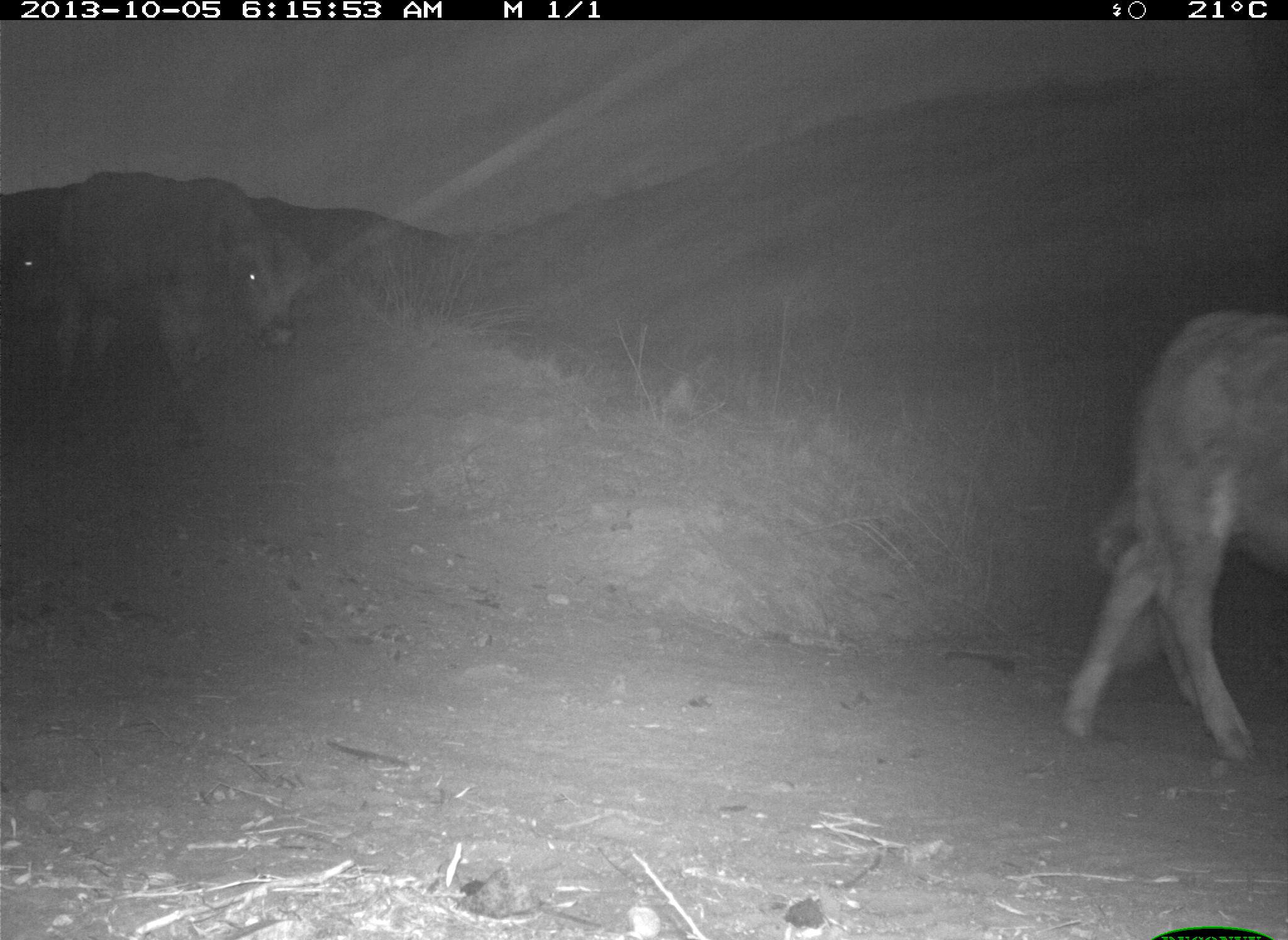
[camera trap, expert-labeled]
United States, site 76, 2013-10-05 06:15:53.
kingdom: Animalia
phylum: Chordata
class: Mammalia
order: Artiodactyla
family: Bovidae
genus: Bos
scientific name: Bos taurus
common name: cow